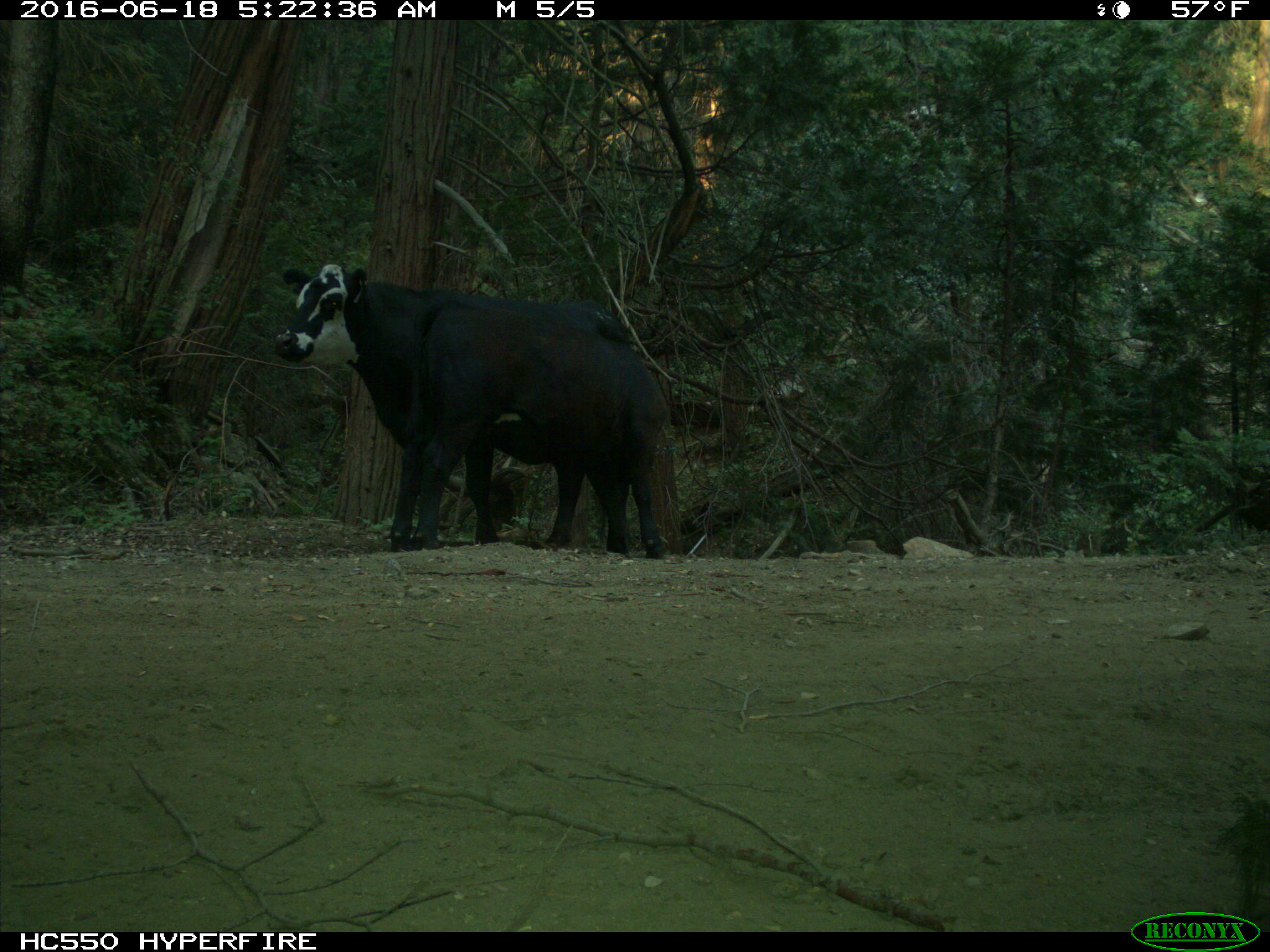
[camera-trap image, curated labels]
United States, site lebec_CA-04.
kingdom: Animalia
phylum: Chordata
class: Mammalia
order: Artiodactyla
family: Bovidae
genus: Bos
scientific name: Bos taurus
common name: domestic cow